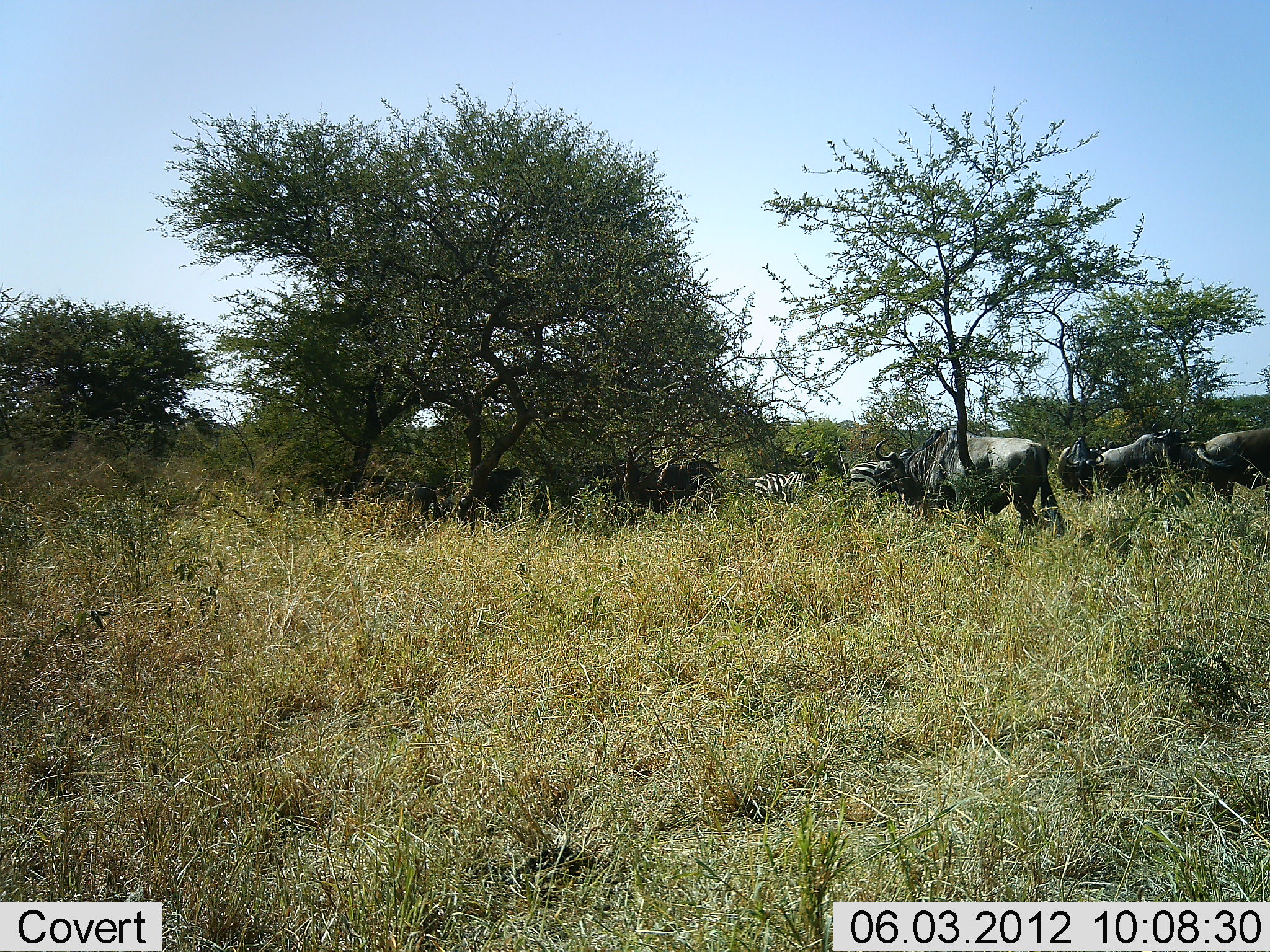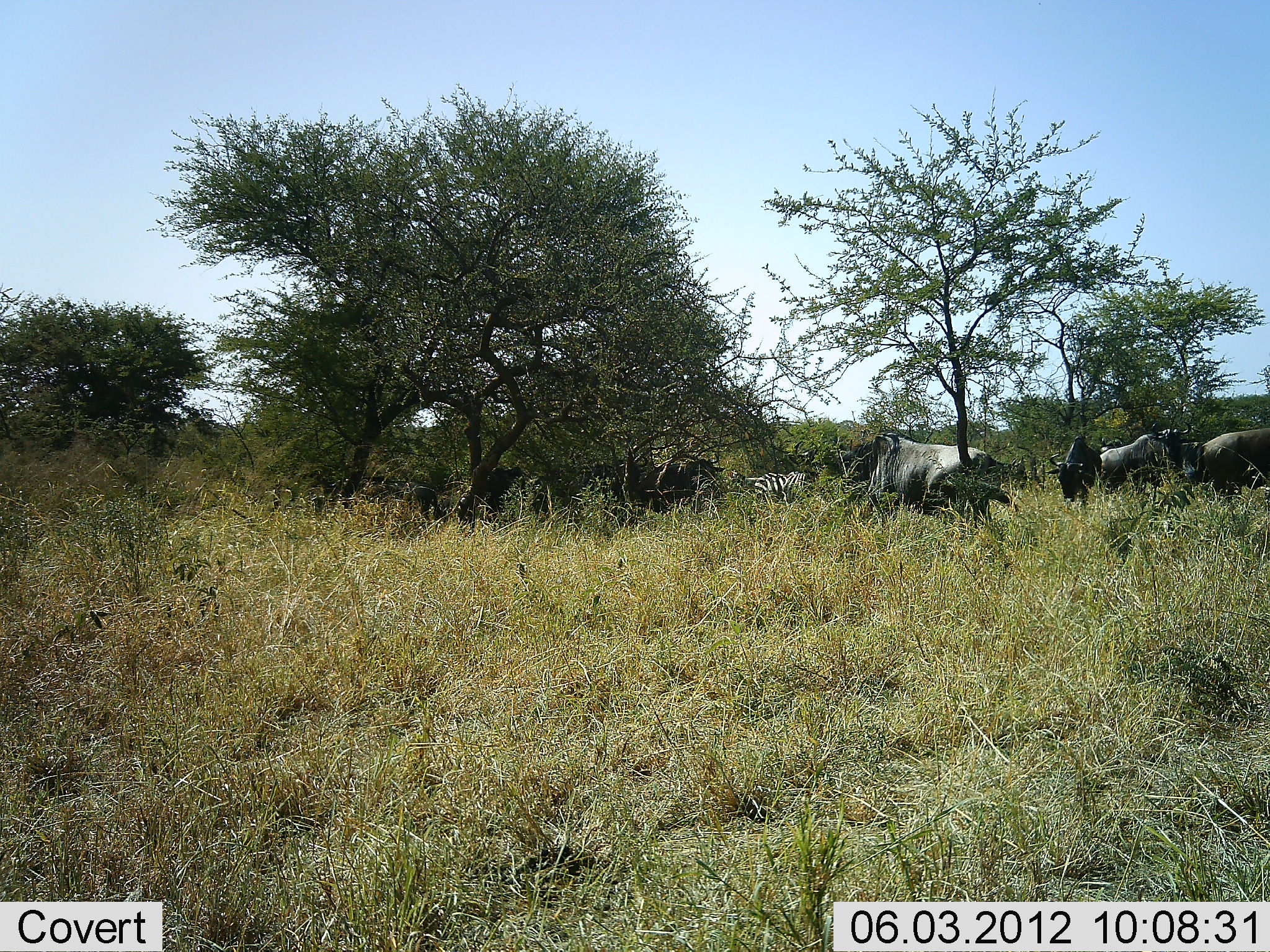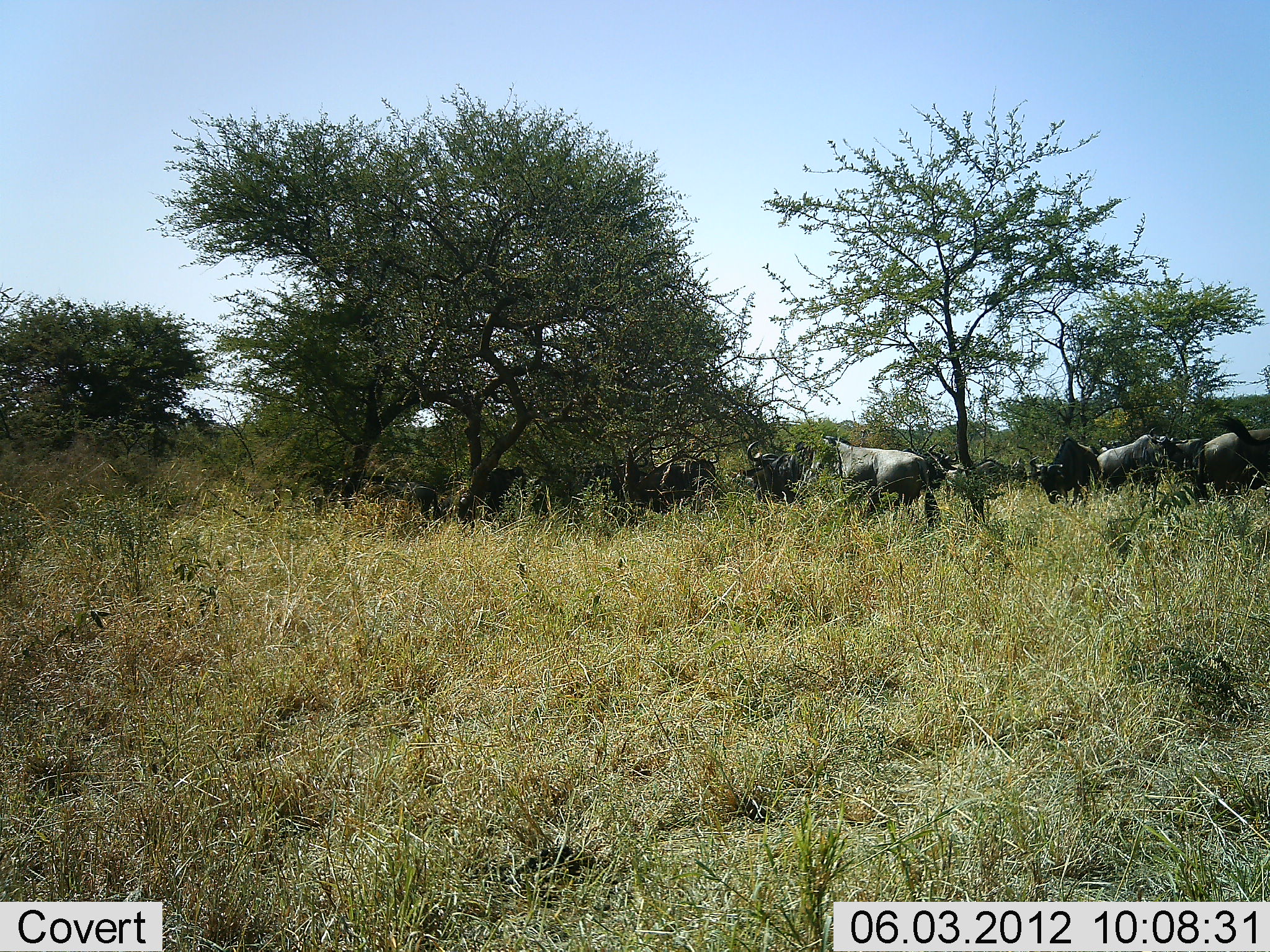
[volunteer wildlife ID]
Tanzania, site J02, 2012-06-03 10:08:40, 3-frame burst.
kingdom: Animalia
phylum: Chordata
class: Mammalia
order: Artiodactyla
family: Bovidae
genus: Connochaetes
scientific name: Connochaetes taurinus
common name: blue wildebeest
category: wildebeest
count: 5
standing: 82%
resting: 9%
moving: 91%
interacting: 0%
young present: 0%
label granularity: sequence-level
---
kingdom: Animalia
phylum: Chordata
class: Mammalia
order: Perissodactyla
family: Equidae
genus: Equus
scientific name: Equus quagga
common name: plains zebra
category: zebra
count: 2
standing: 92%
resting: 0%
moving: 8%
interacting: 0%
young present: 0%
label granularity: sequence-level